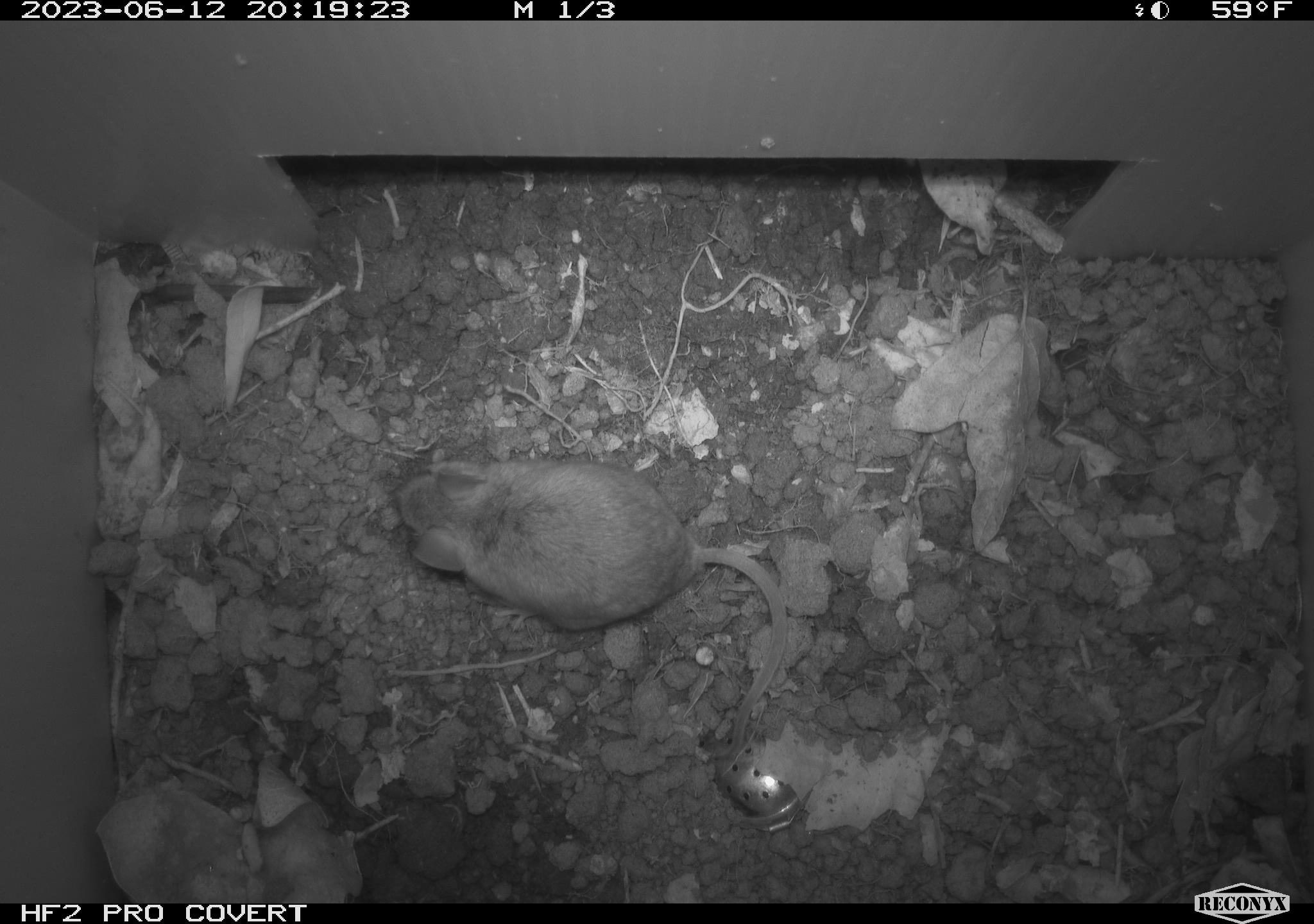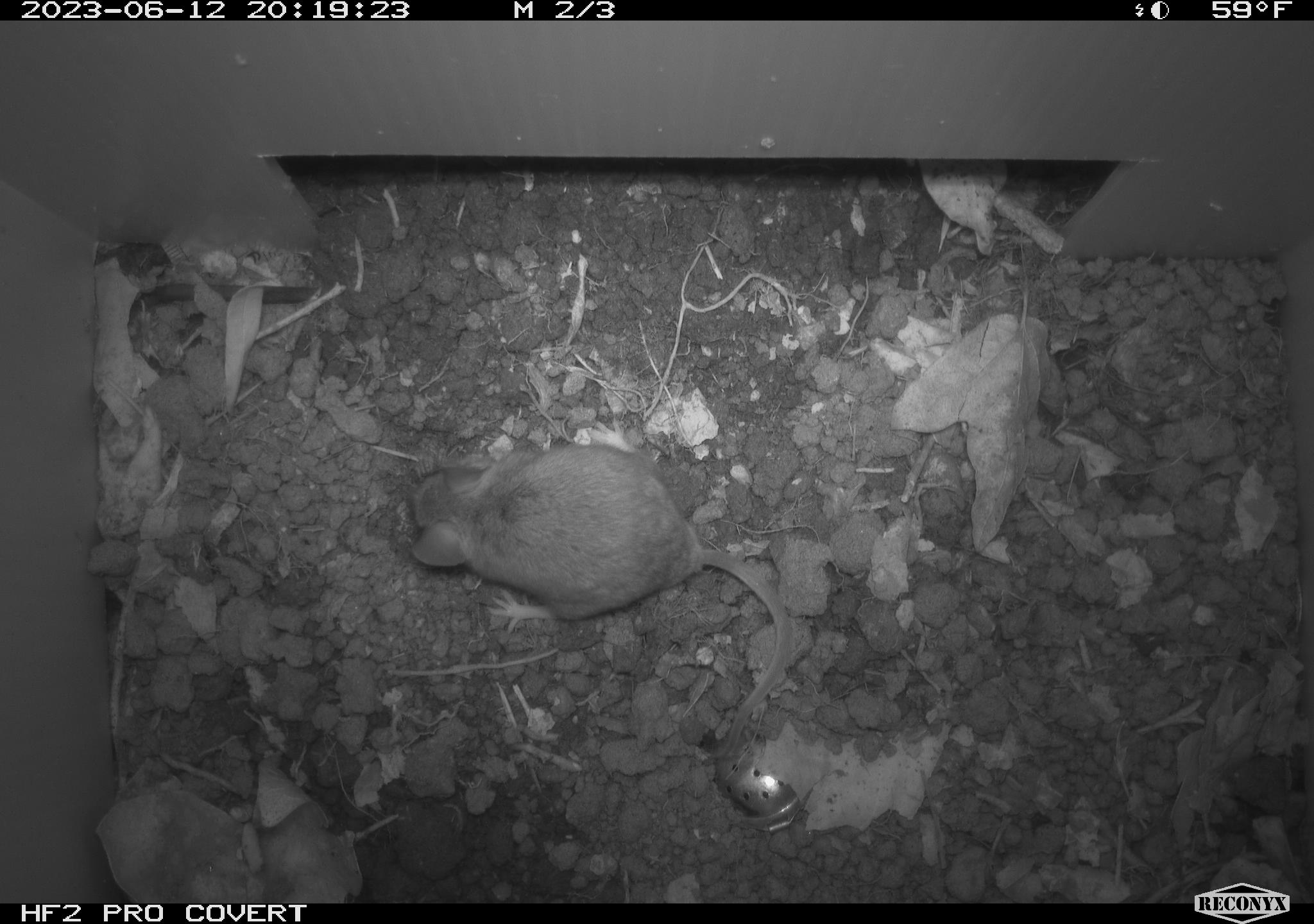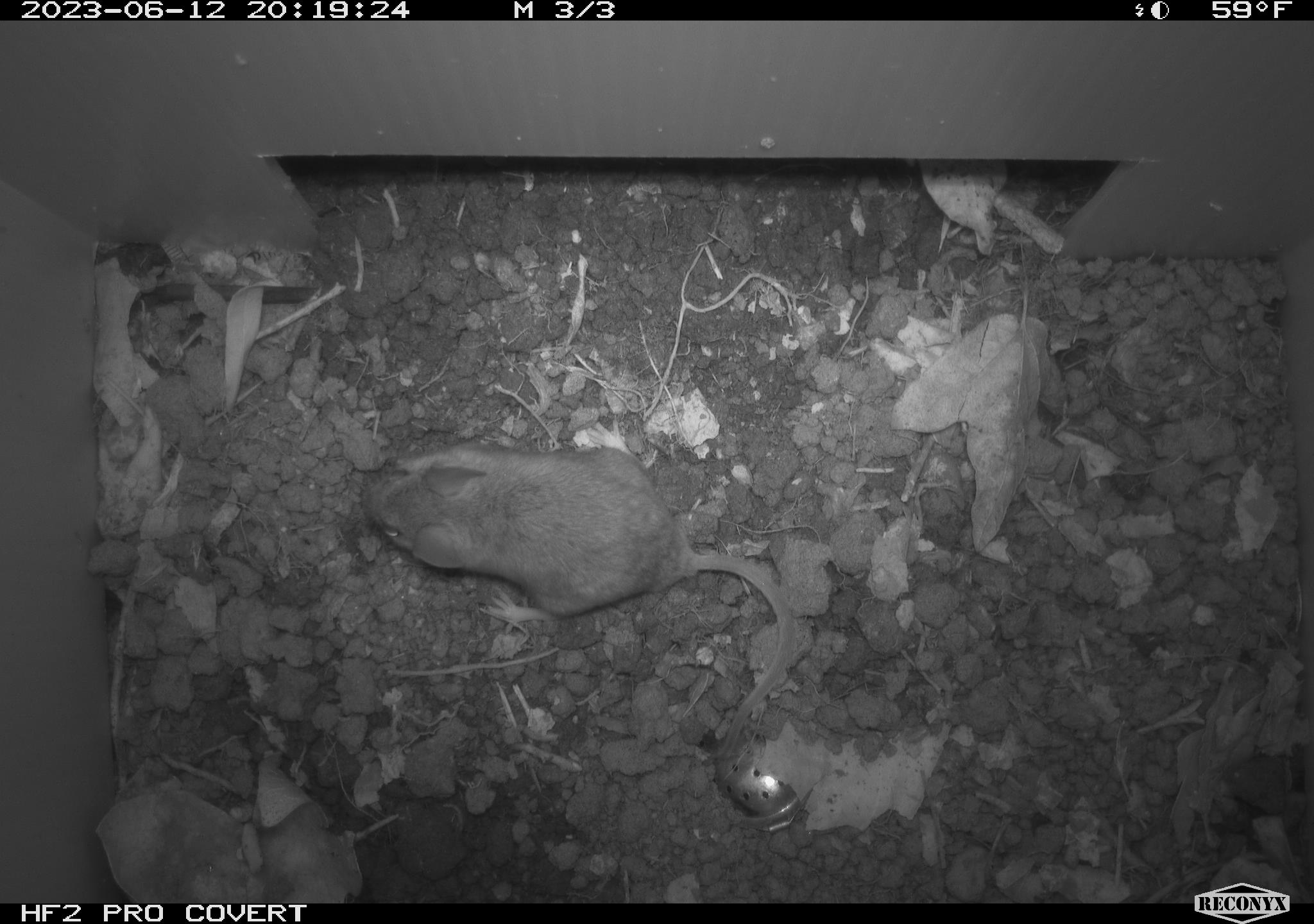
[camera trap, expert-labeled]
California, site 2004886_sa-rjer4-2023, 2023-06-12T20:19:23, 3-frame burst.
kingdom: Animalia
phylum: Chordata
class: Mammalia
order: Rodentia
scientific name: Rodentia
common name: mouse species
Mouse species (Rodentia).